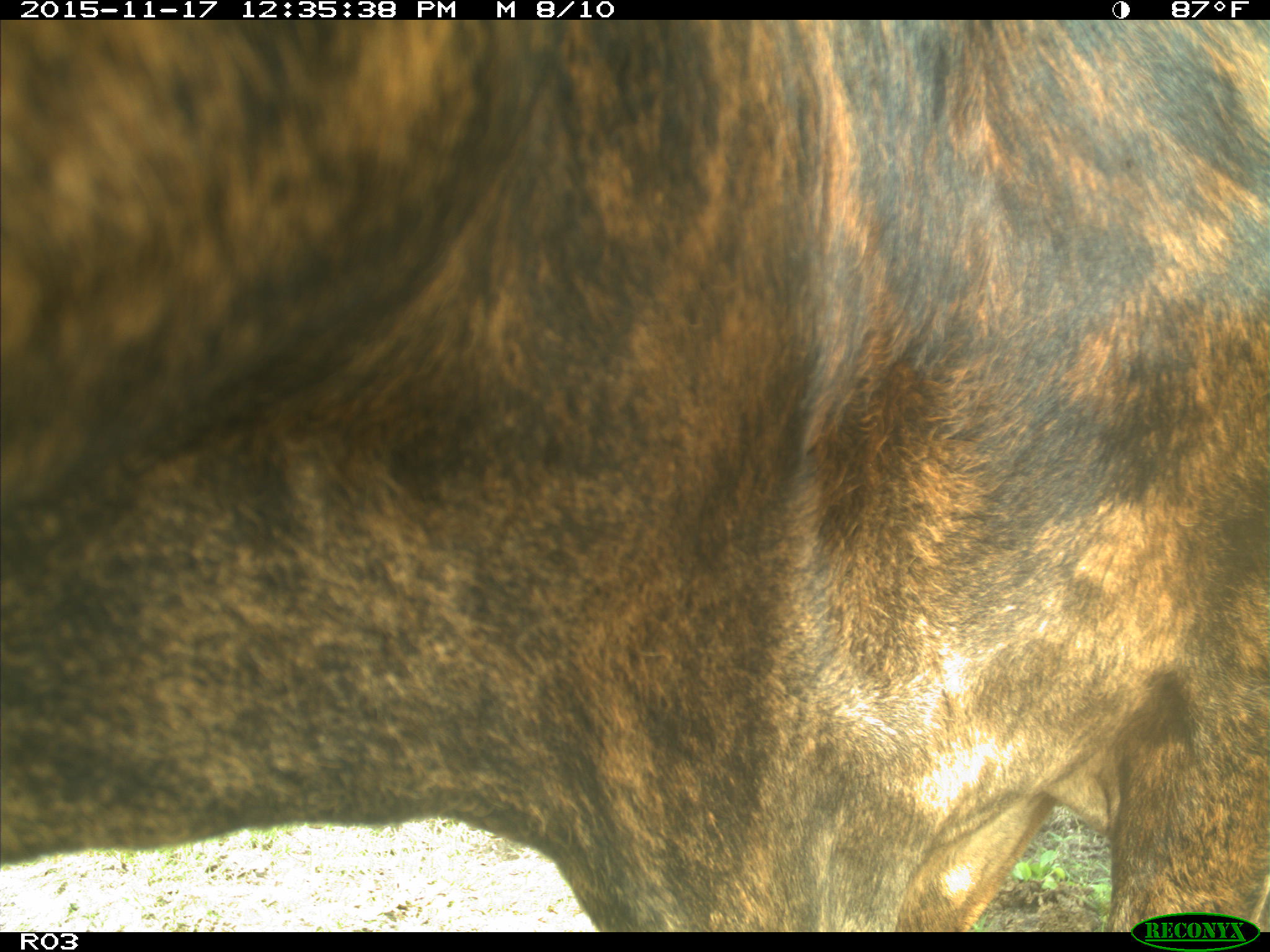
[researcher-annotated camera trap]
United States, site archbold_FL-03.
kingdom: Animalia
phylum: Chordata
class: Mammalia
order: Artiodactyla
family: Bovidae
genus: Bos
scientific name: Bos taurus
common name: domestic cow